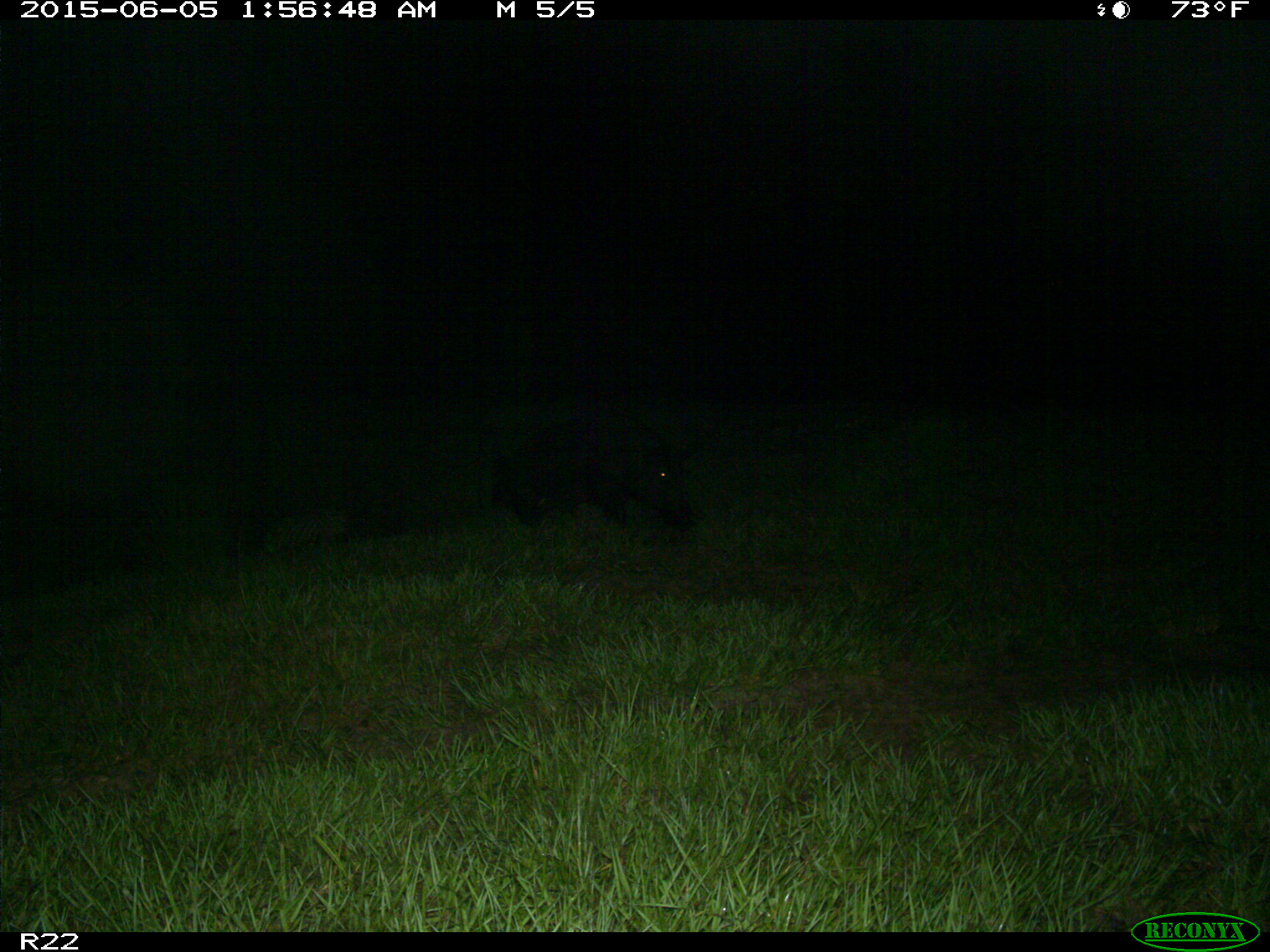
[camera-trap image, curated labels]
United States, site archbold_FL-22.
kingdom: Animalia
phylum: Chordata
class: Mammalia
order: Artiodactyla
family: Bovidae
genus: Bos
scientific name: Bos taurus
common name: domestic cow